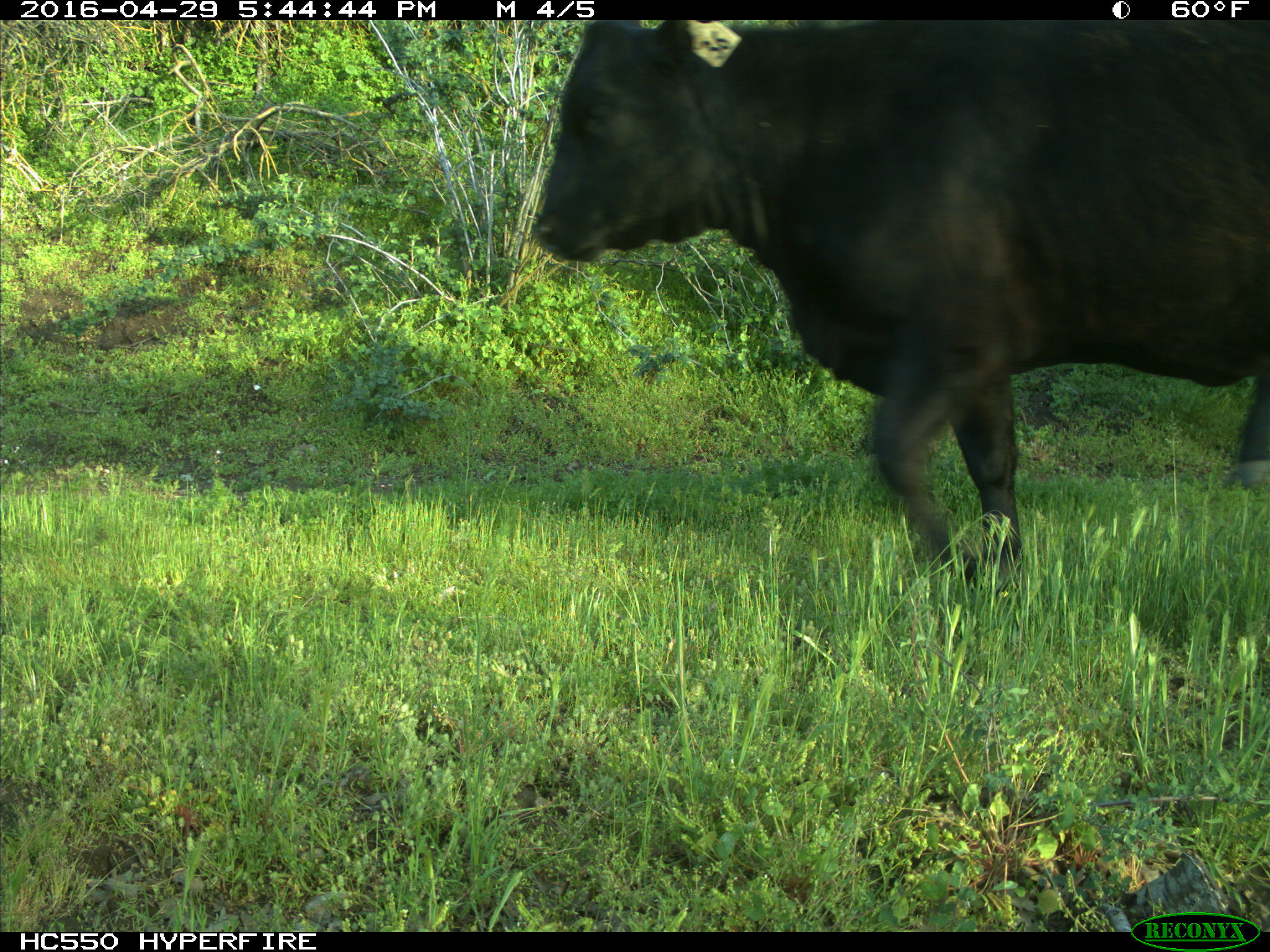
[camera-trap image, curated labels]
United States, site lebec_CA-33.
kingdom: Animalia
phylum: Chordata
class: Mammalia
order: Artiodactyla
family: Bovidae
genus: Bos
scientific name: Bos taurus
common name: domestic cow